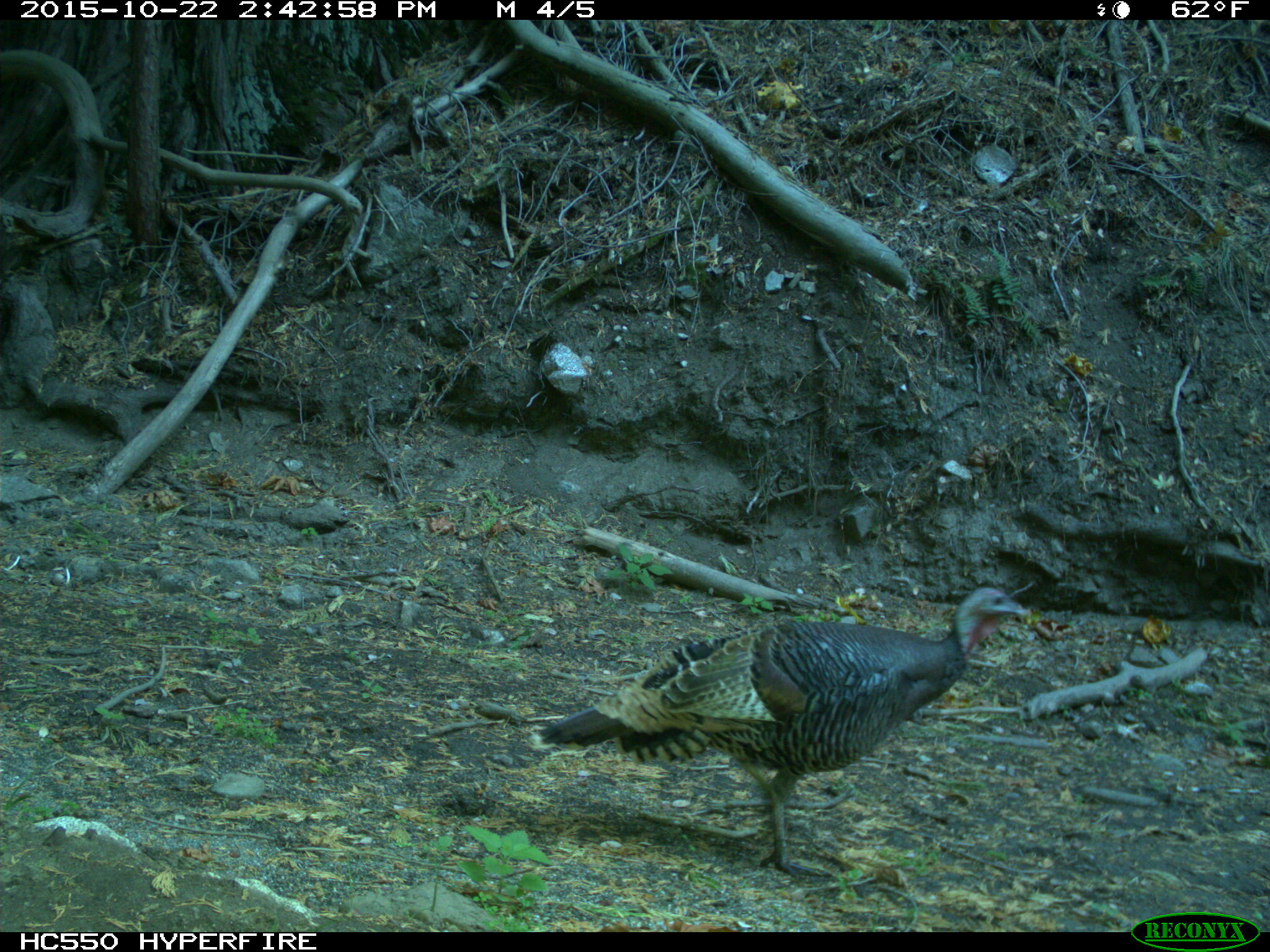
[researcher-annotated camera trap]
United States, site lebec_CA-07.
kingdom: Animalia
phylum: Chordata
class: Aves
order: Galliformes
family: Phasianidae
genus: Meleagris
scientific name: Meleagris gallopavo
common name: wild turkey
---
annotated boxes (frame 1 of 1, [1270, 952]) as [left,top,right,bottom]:
animal: [538,584,1032,881]